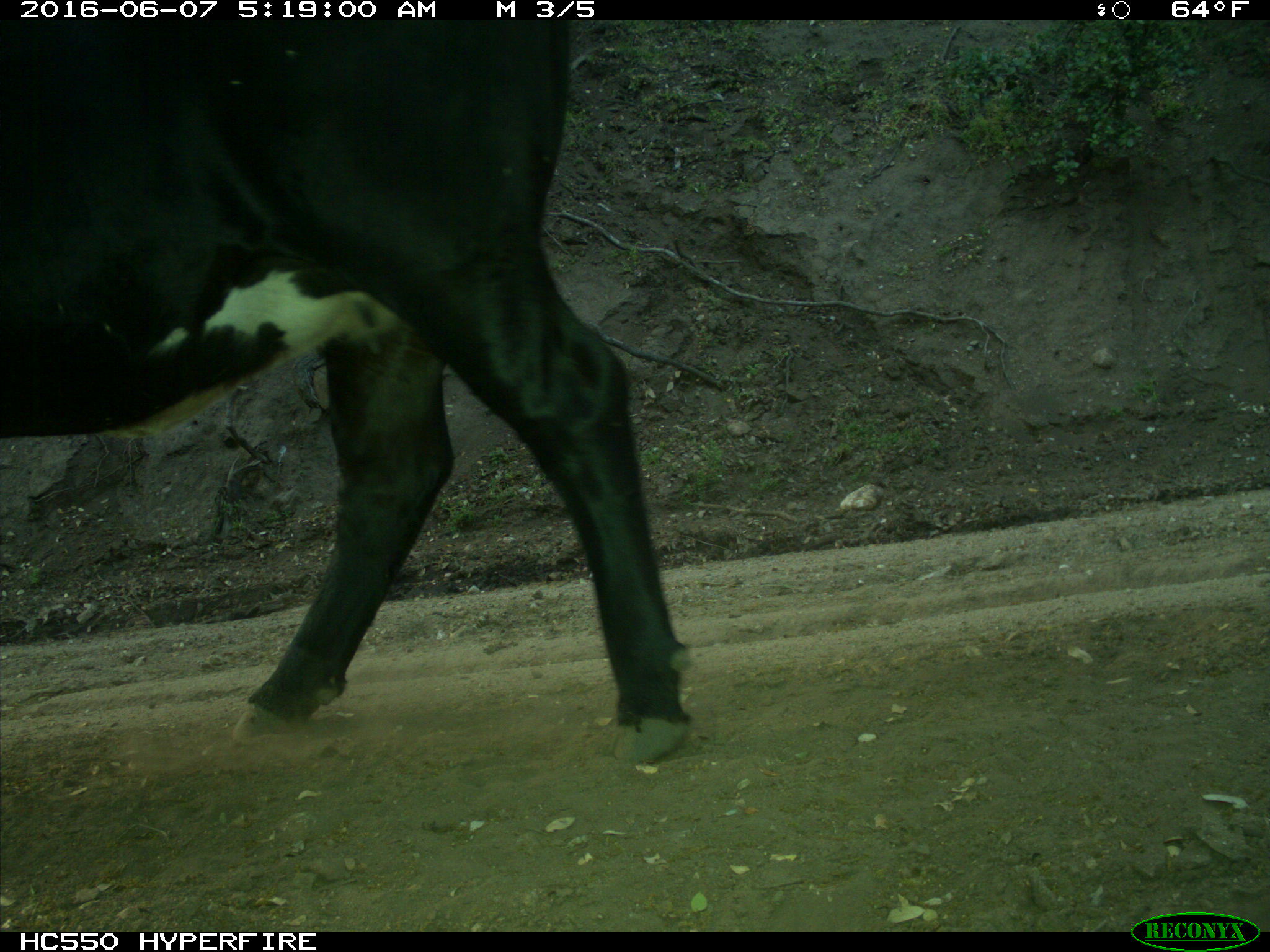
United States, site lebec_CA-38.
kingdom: Animalia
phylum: Chordata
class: Mammalia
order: Artiodactyla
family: Bovidae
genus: Bos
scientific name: Bos taurus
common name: domestic cow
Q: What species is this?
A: Bos taurus (domestic cow).